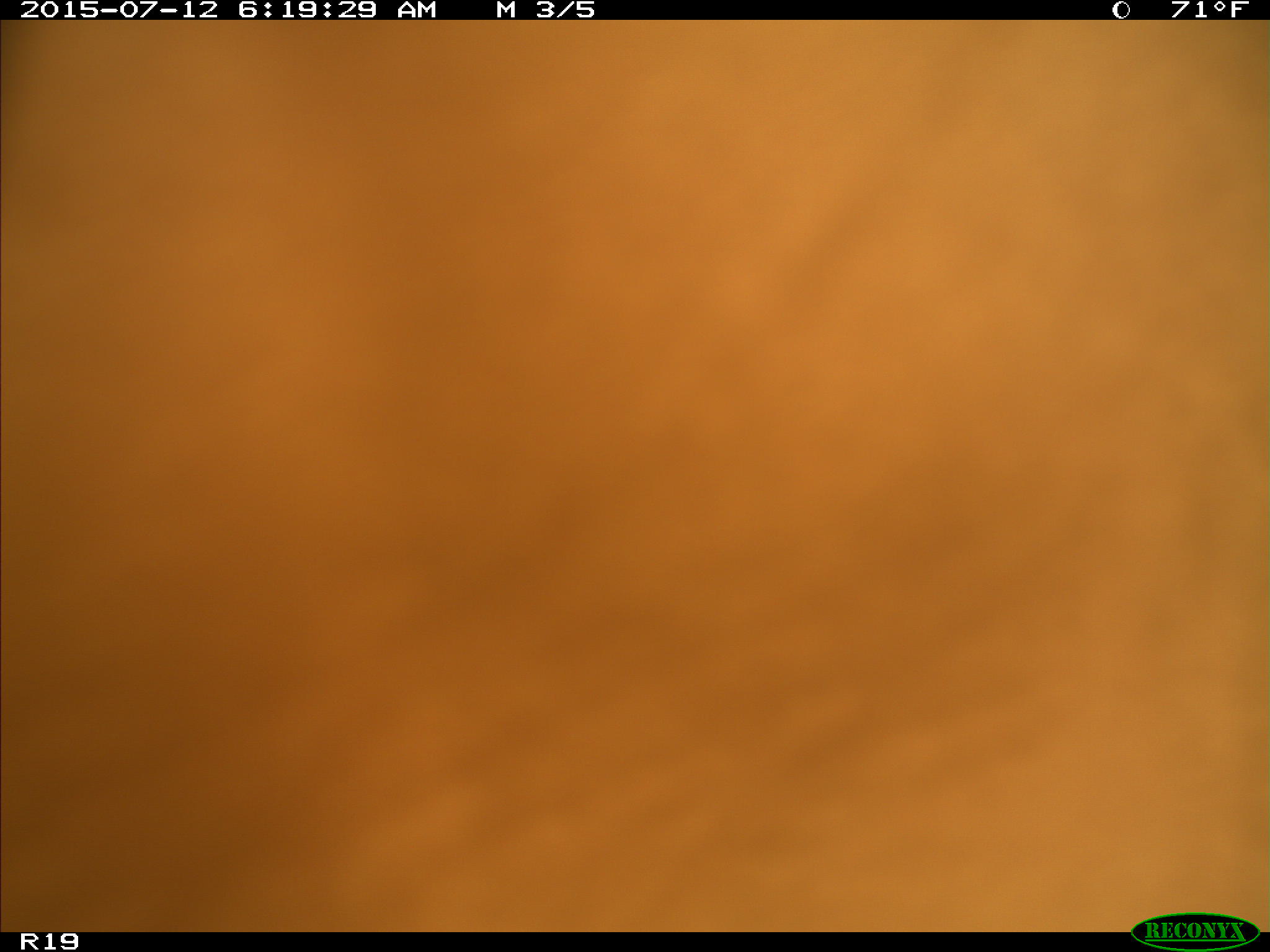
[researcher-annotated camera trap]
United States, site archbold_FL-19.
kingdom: Animalia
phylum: Chordata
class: Mammalia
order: Artiodactyla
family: Bovidae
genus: Bos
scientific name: Bos taurus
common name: domestic cow